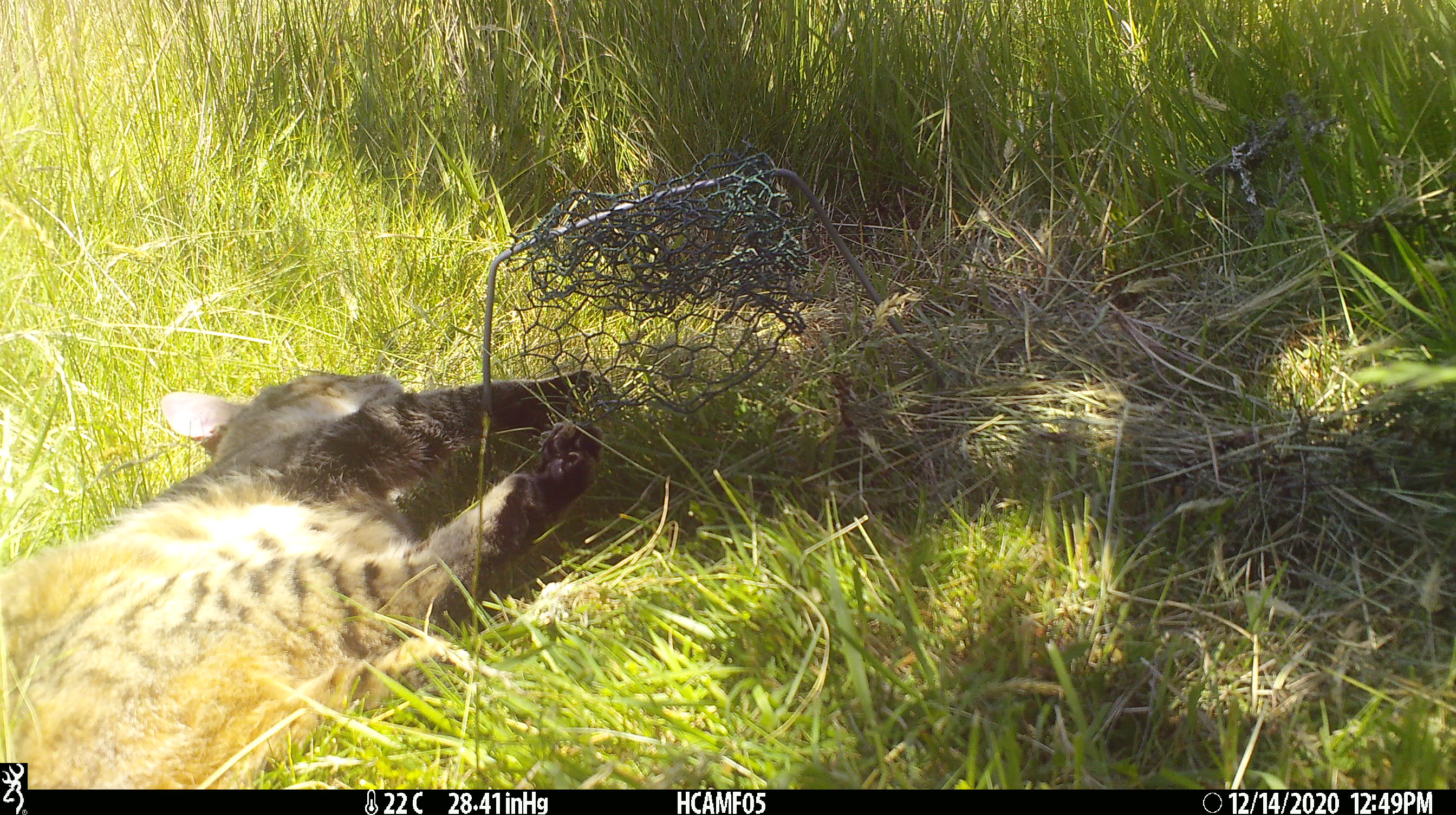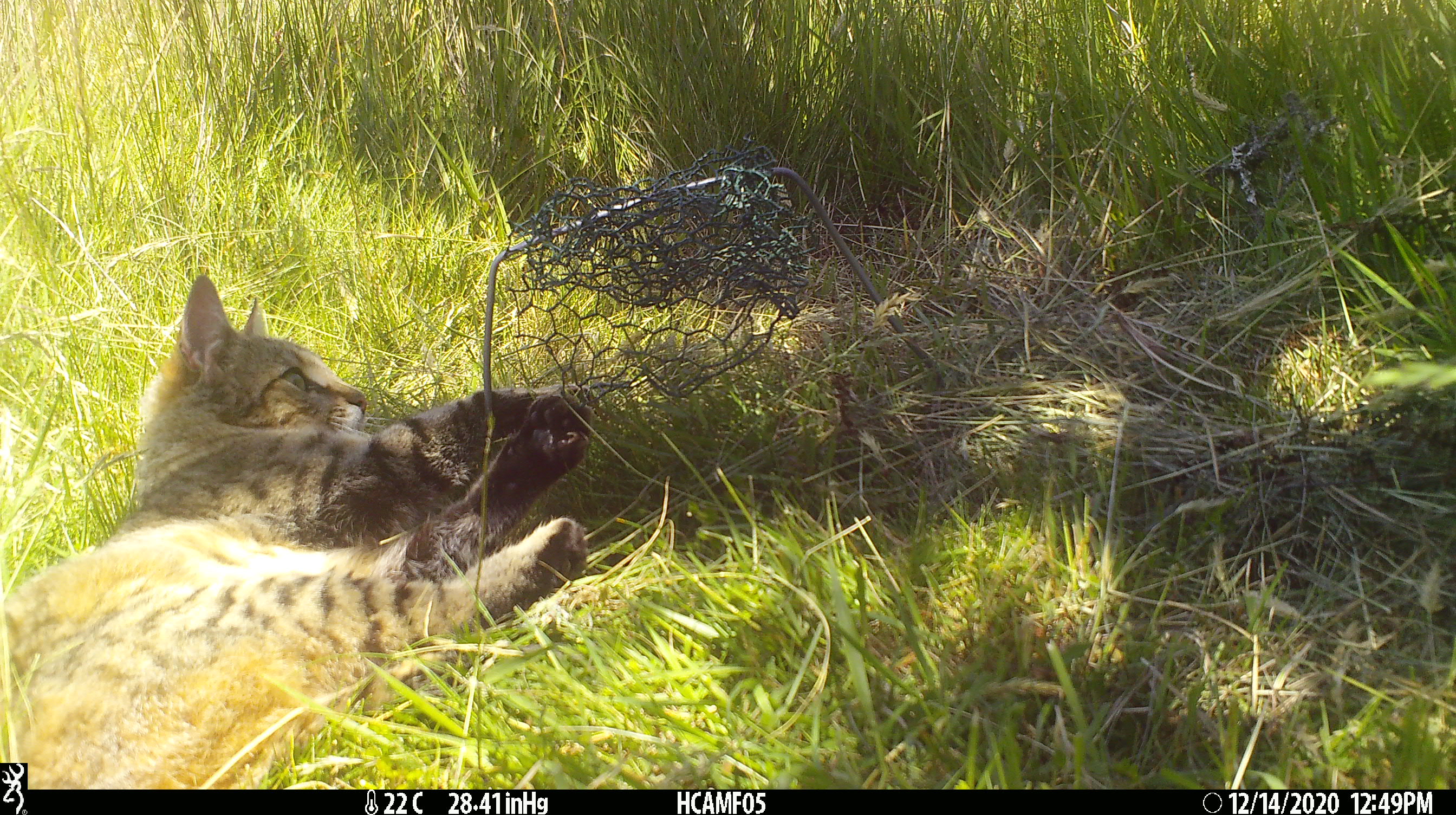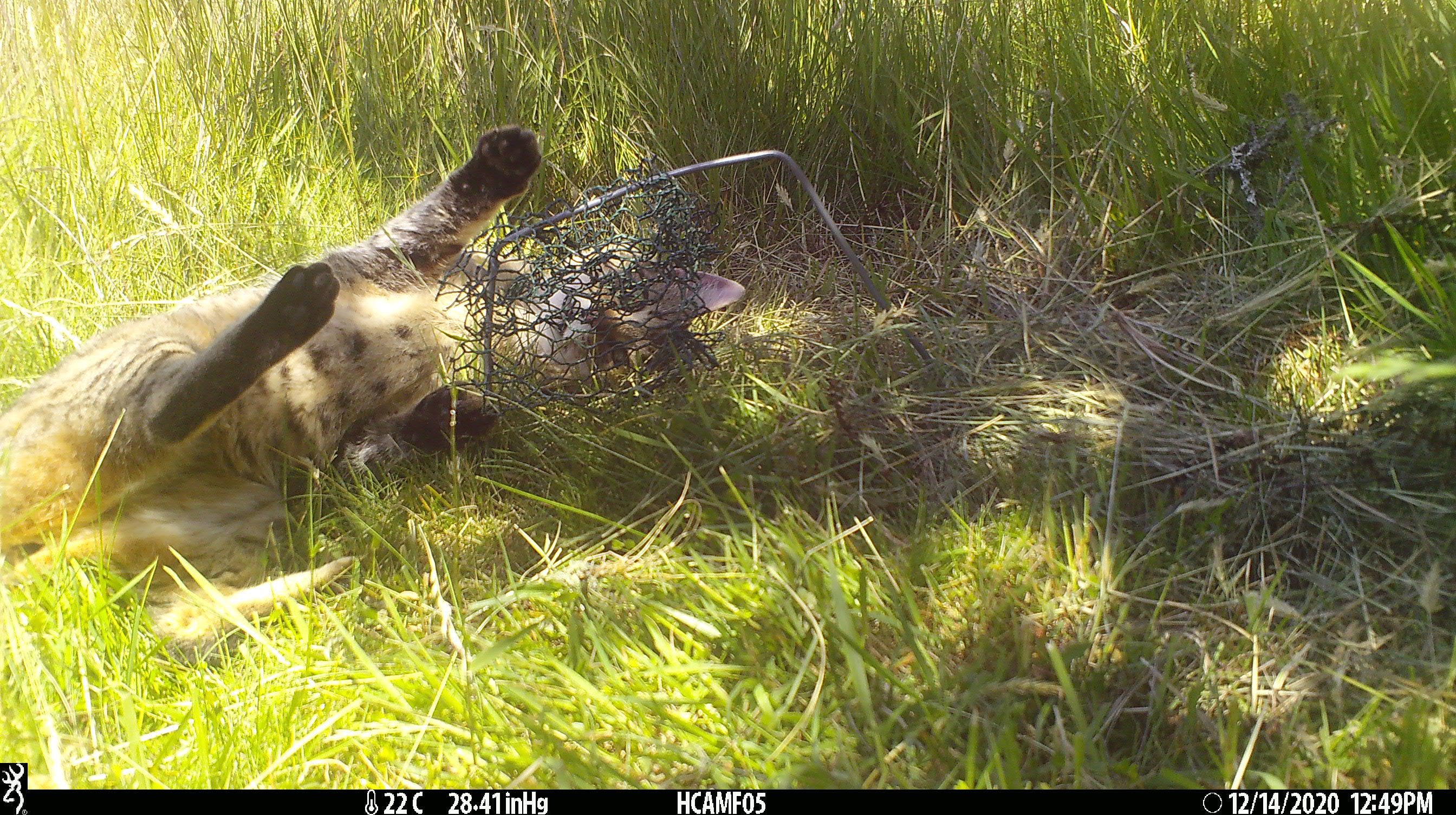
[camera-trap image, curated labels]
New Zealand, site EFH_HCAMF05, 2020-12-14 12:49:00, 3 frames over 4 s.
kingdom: Animalia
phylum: Chordata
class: Mammalia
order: Carnivora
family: Felidae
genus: Felis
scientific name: Felis catus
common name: domestic cat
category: cat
Cat (domestic cat) (Felis catus).